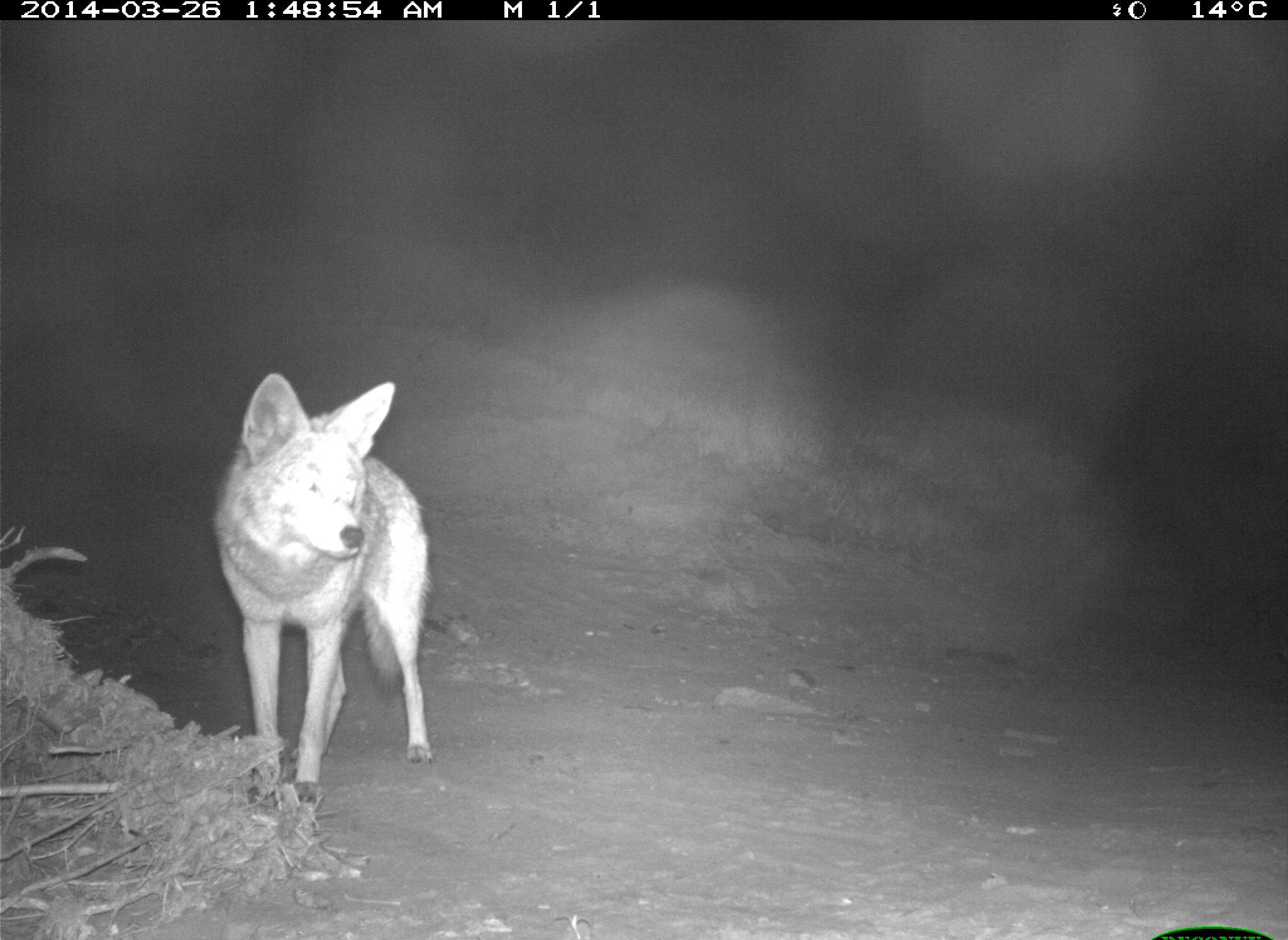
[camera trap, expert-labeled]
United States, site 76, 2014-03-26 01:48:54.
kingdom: Animalia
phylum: Chordata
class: Mammalia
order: Carnivora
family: Canidae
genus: Canis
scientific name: Canis latrans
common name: coyote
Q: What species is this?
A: Coyote (Canis latrans).